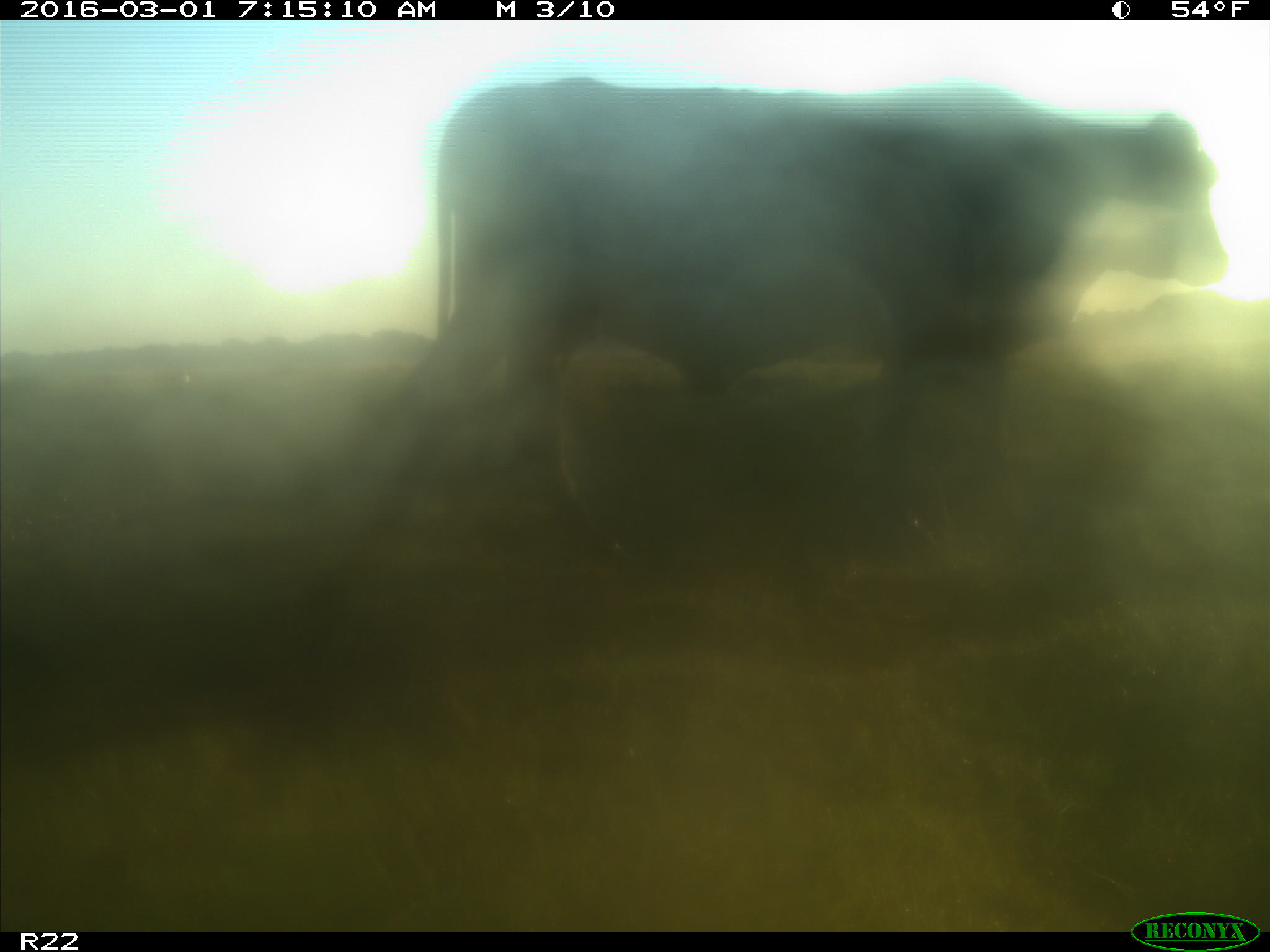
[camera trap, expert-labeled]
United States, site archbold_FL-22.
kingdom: Animalia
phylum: Chordata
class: Mammalia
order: Artiodactyla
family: Bovidae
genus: Bos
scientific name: Bos taurus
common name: domestic cow